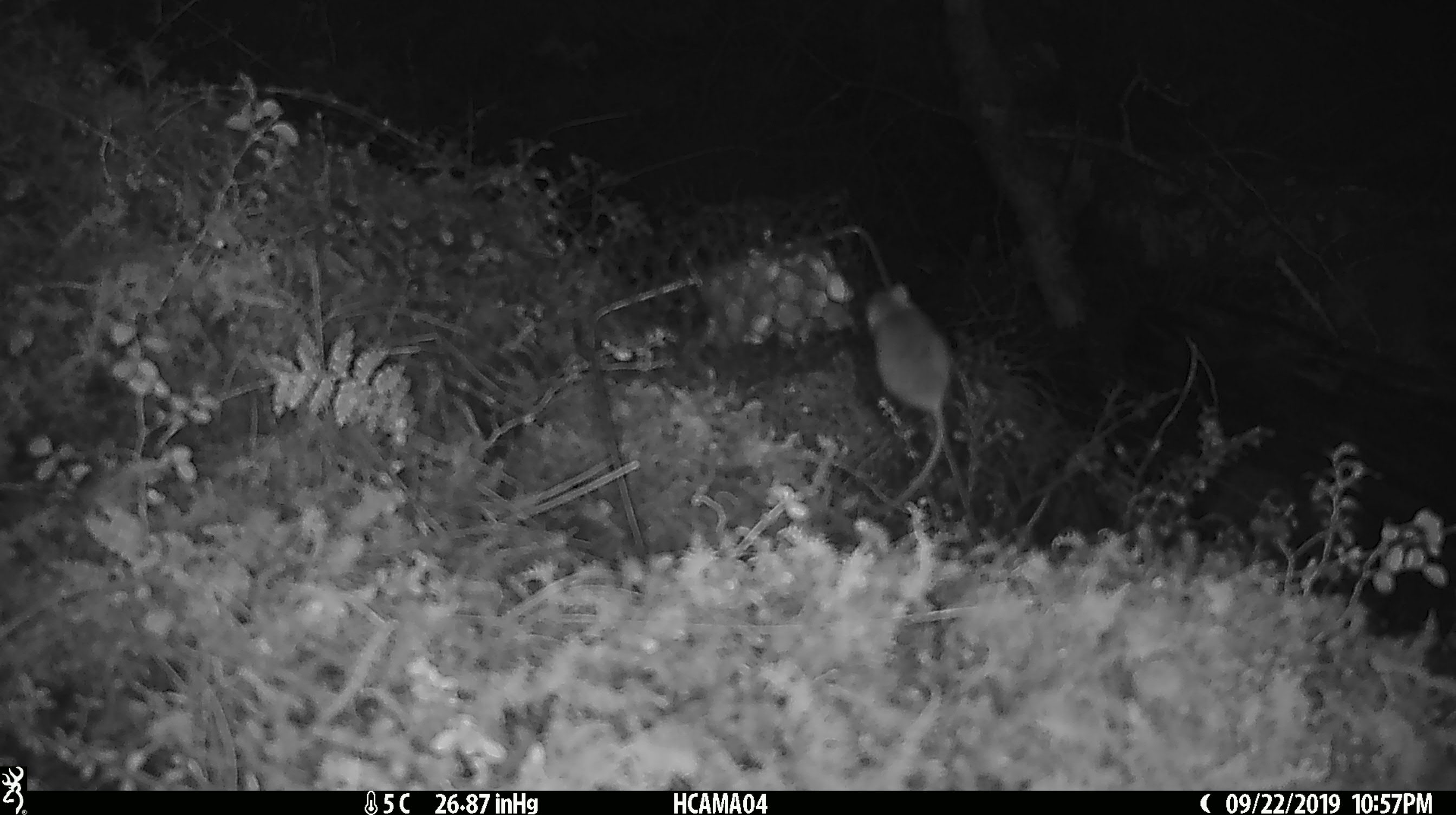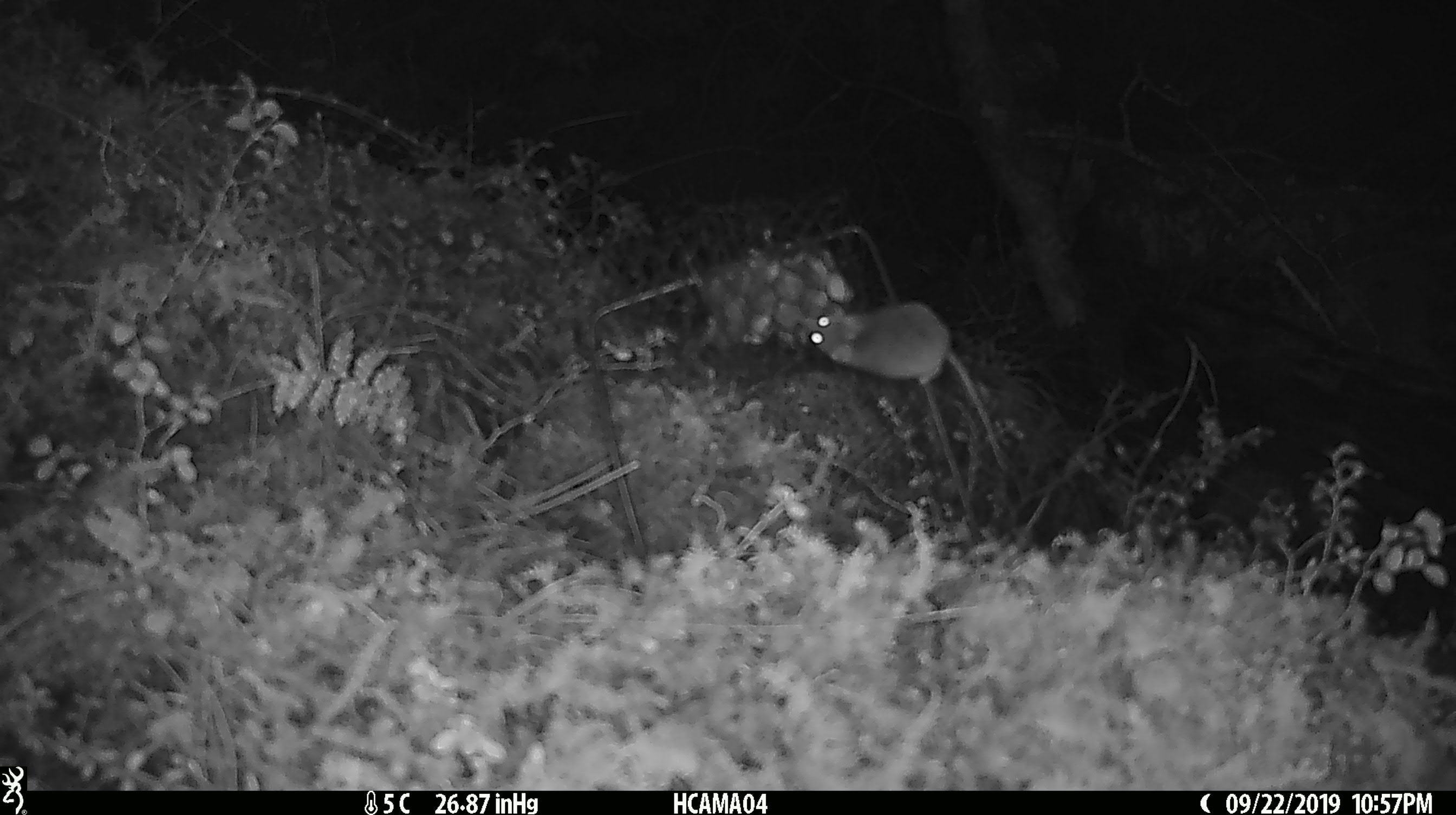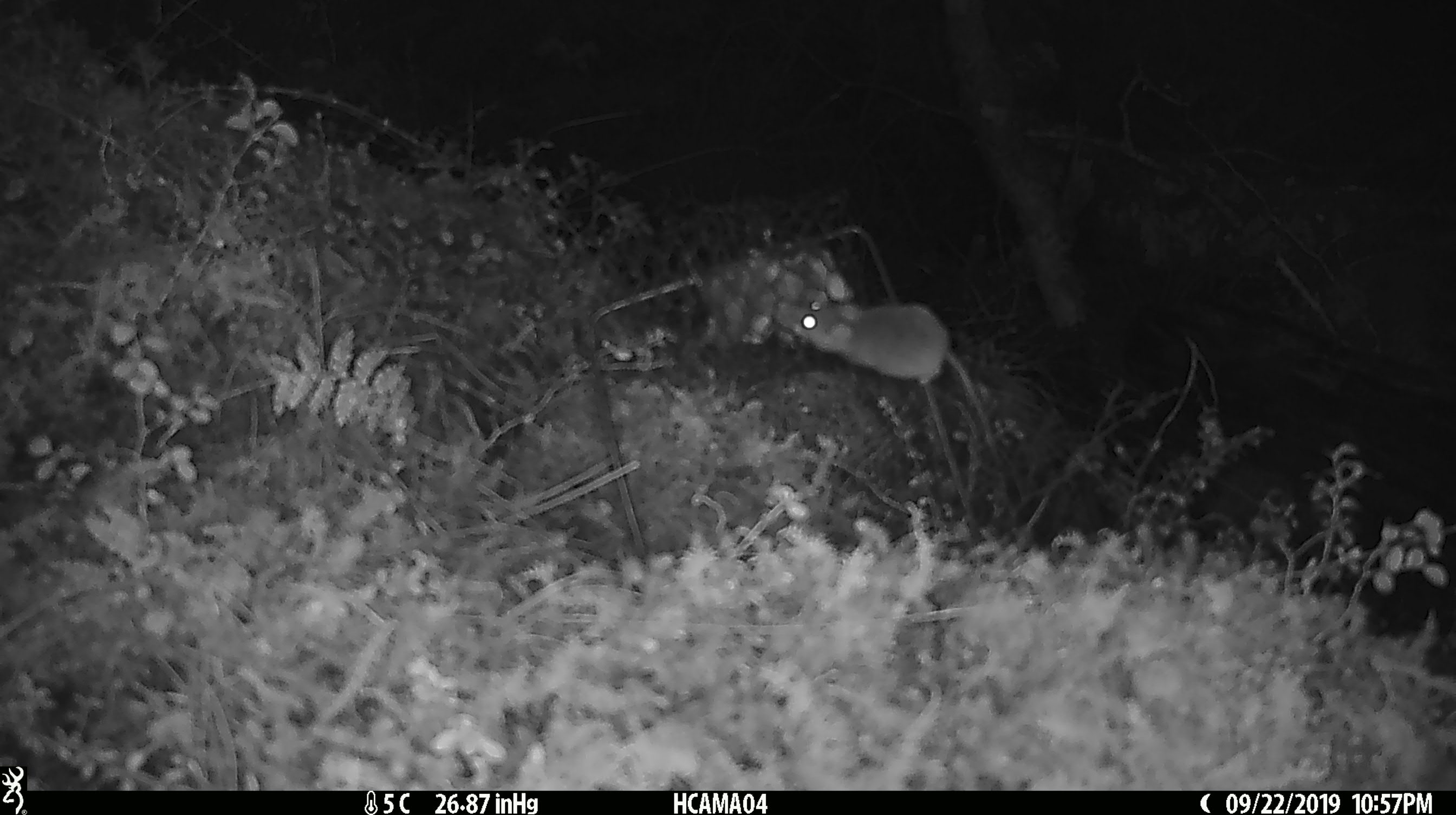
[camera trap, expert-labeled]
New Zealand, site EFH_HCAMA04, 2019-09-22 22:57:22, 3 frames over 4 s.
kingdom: Animalia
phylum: Chordata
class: Mammalia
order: Rodentia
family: Muridae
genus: Mus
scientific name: Mus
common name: mouse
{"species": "mouse (Mus)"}